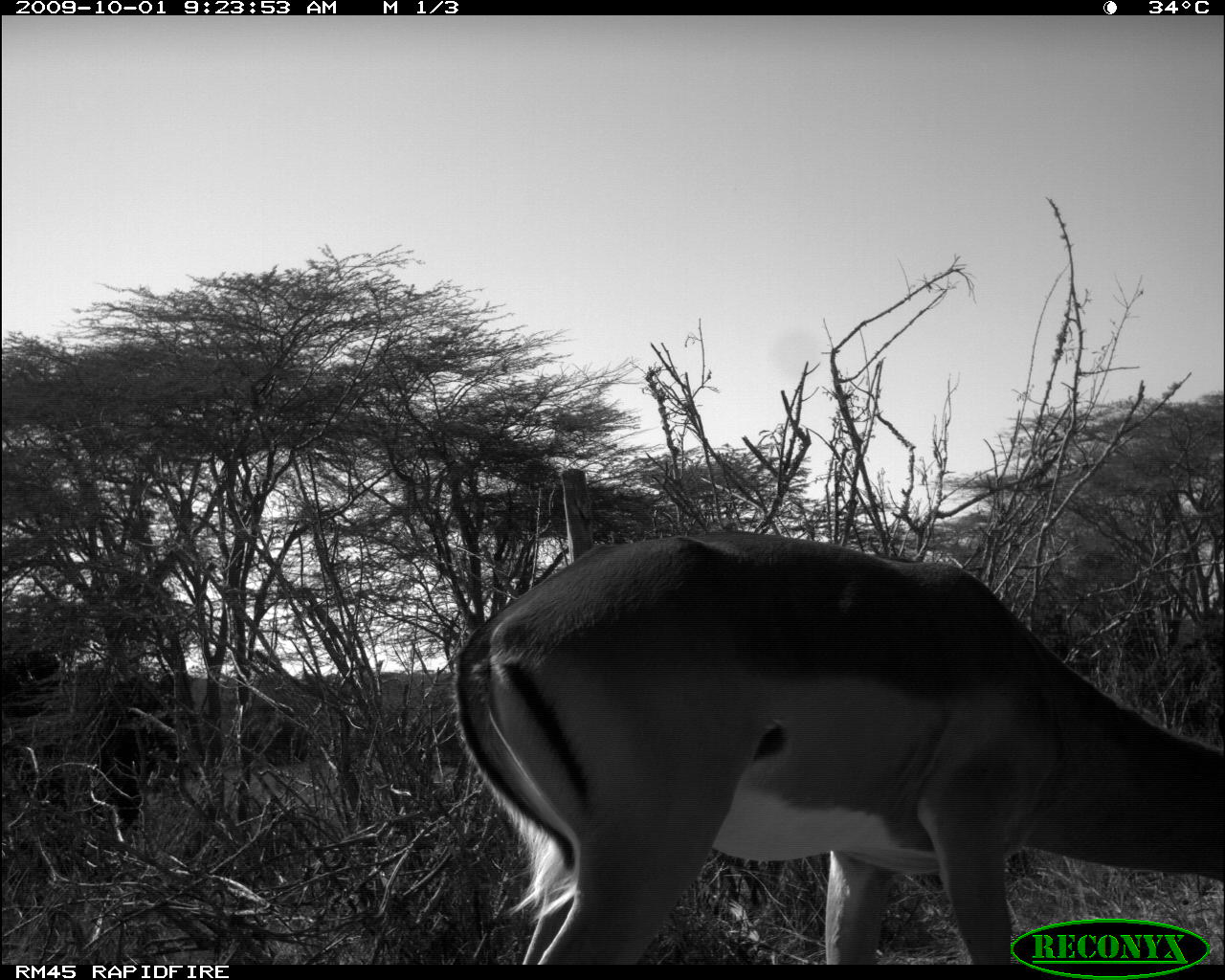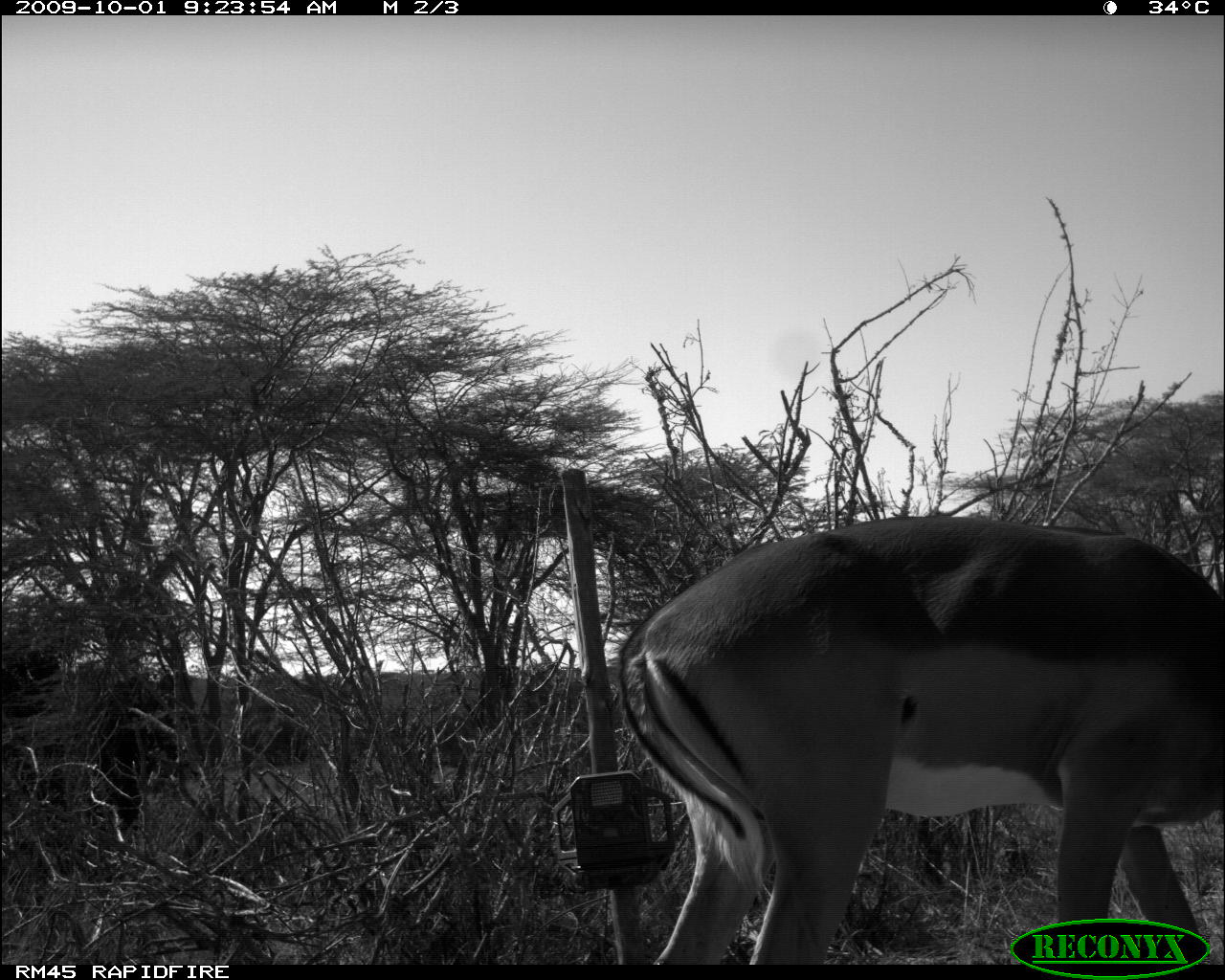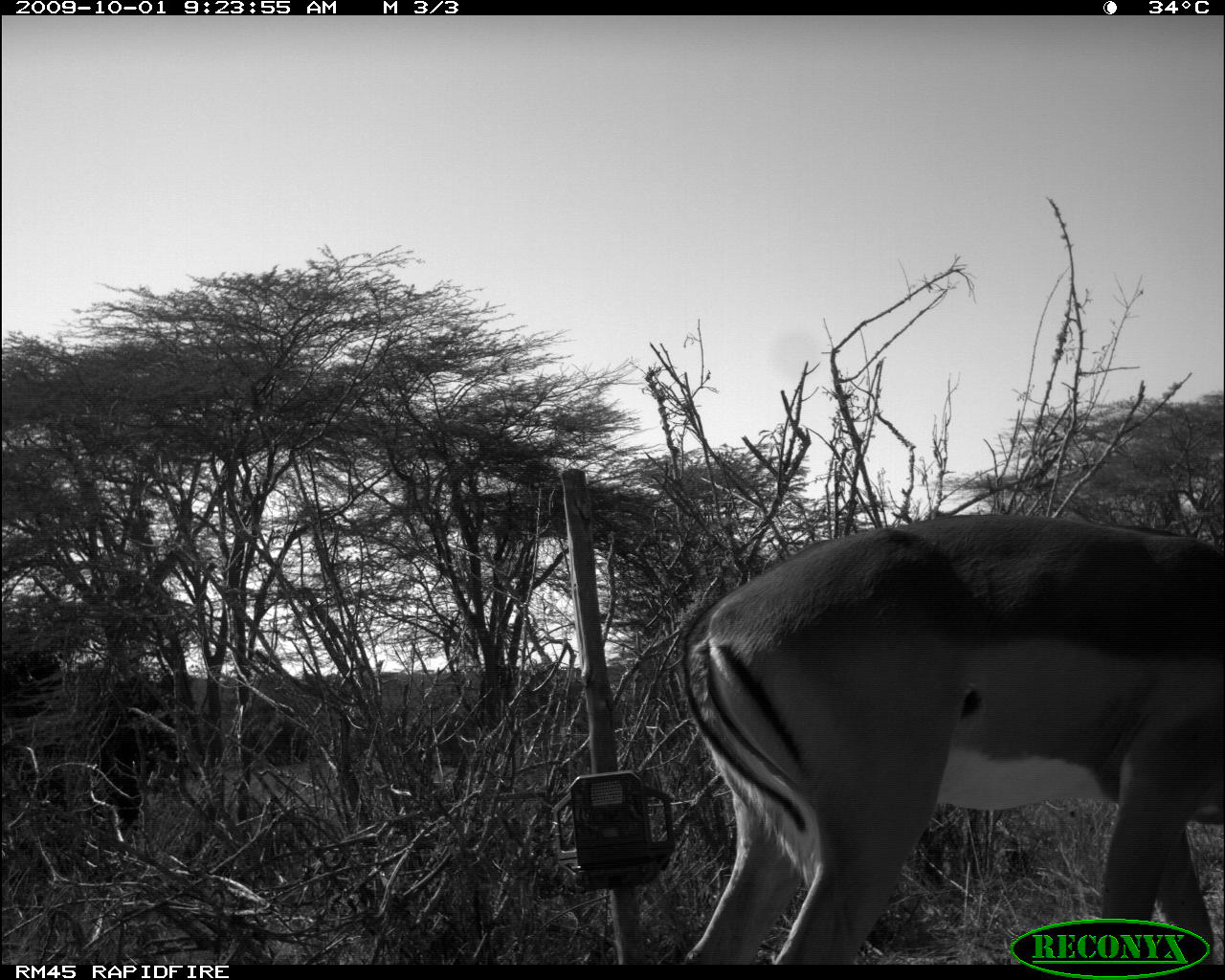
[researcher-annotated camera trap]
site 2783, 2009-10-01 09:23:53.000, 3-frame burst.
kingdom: Animalia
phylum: Chordata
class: Mammalia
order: Artiodactyla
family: Bovidae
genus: Aepyceros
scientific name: Aepyceros melampus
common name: impala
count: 1